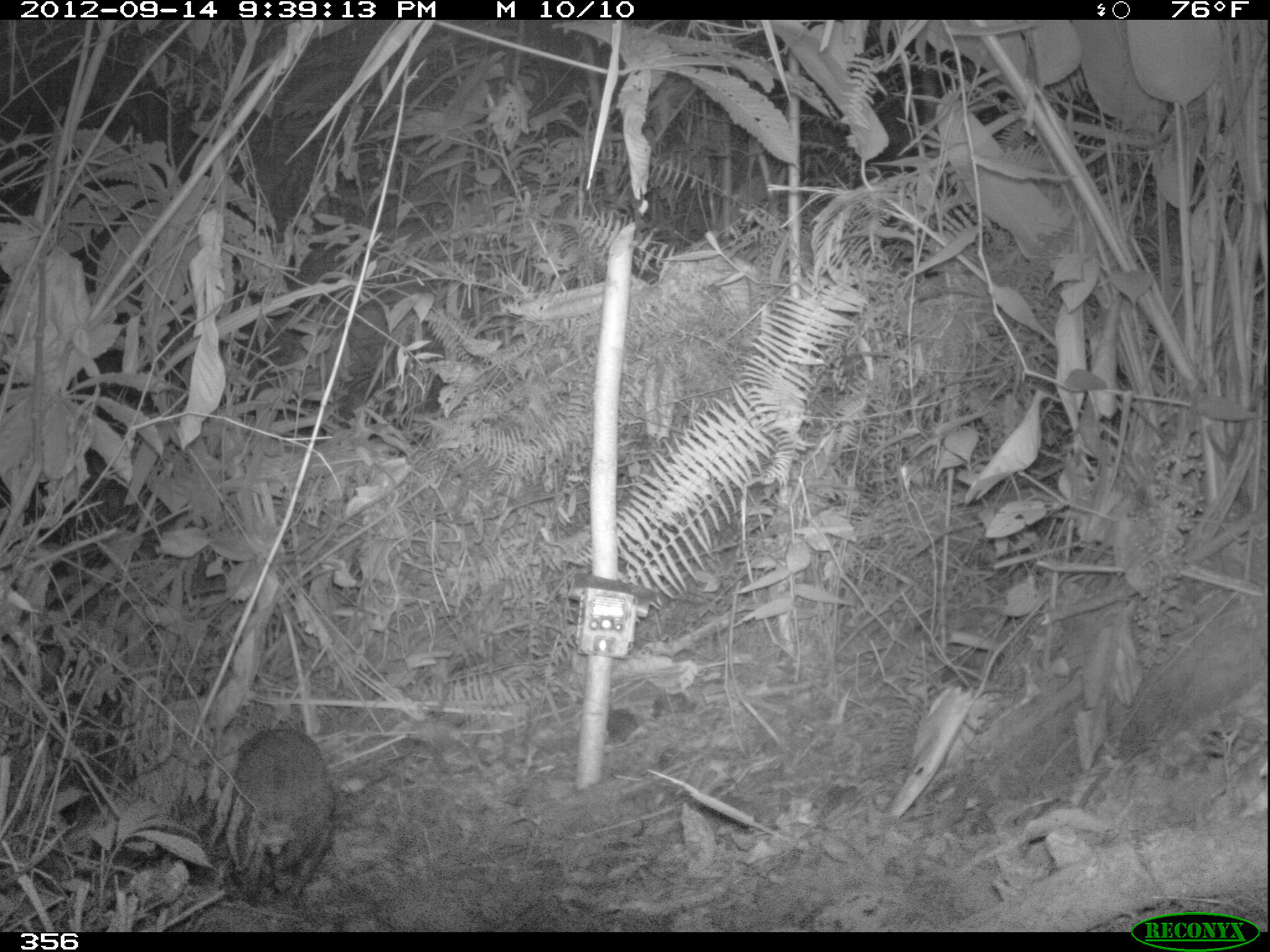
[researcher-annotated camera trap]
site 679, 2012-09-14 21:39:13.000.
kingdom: Animalia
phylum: Chordata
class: Mammalia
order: Rodentia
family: Cuniculidae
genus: Cuniculus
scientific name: Cuniculus paca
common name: spotted paca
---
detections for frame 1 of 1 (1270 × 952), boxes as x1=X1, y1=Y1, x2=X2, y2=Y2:
cuniculus paca: x1=227, y1=727, x2=336, y2=910